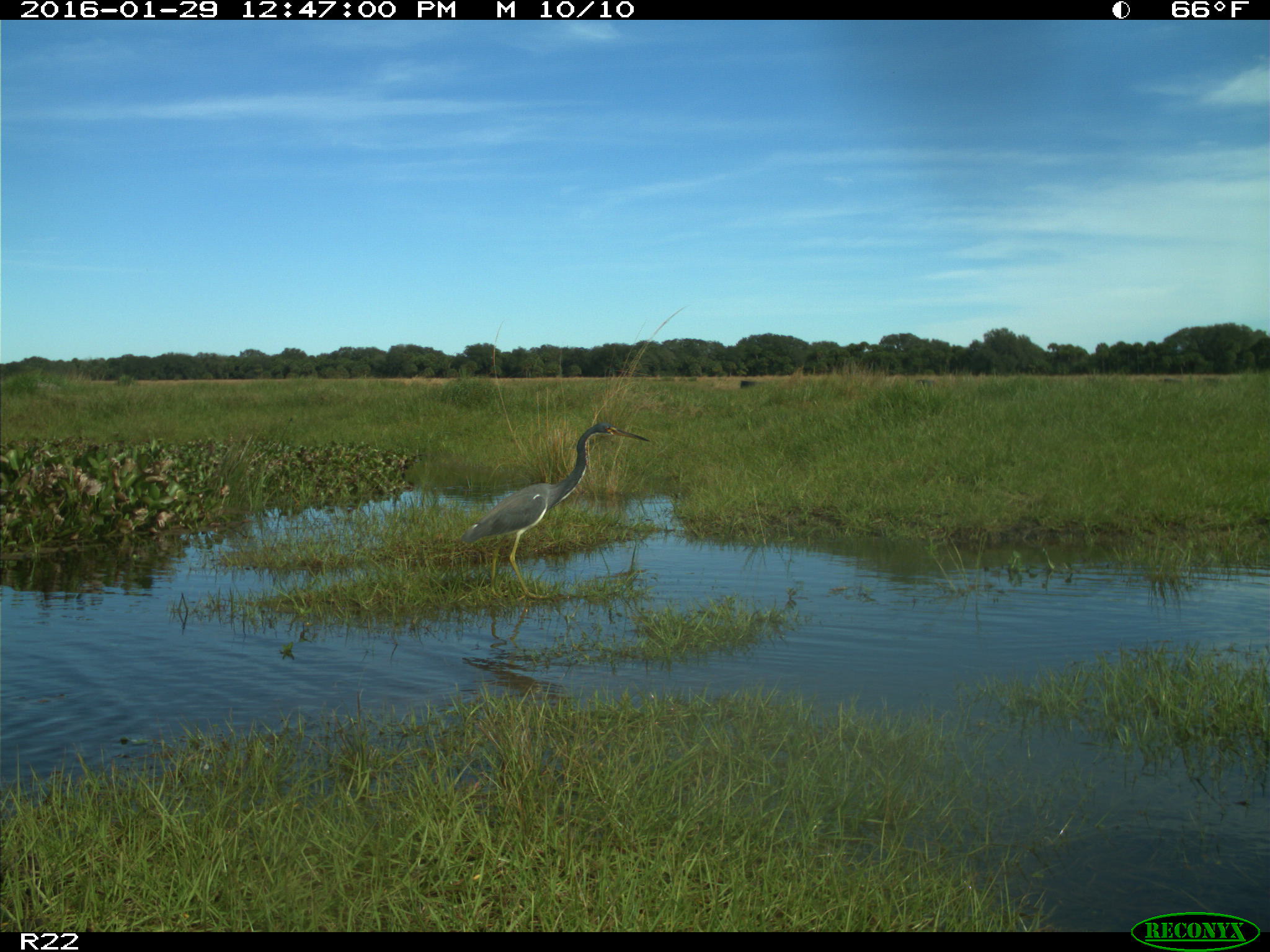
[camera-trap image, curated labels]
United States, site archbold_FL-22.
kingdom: Animalia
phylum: Chordata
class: Aves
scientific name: Aves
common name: birds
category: unidentified bird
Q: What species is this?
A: Unidentified bird (birds) (Aves).